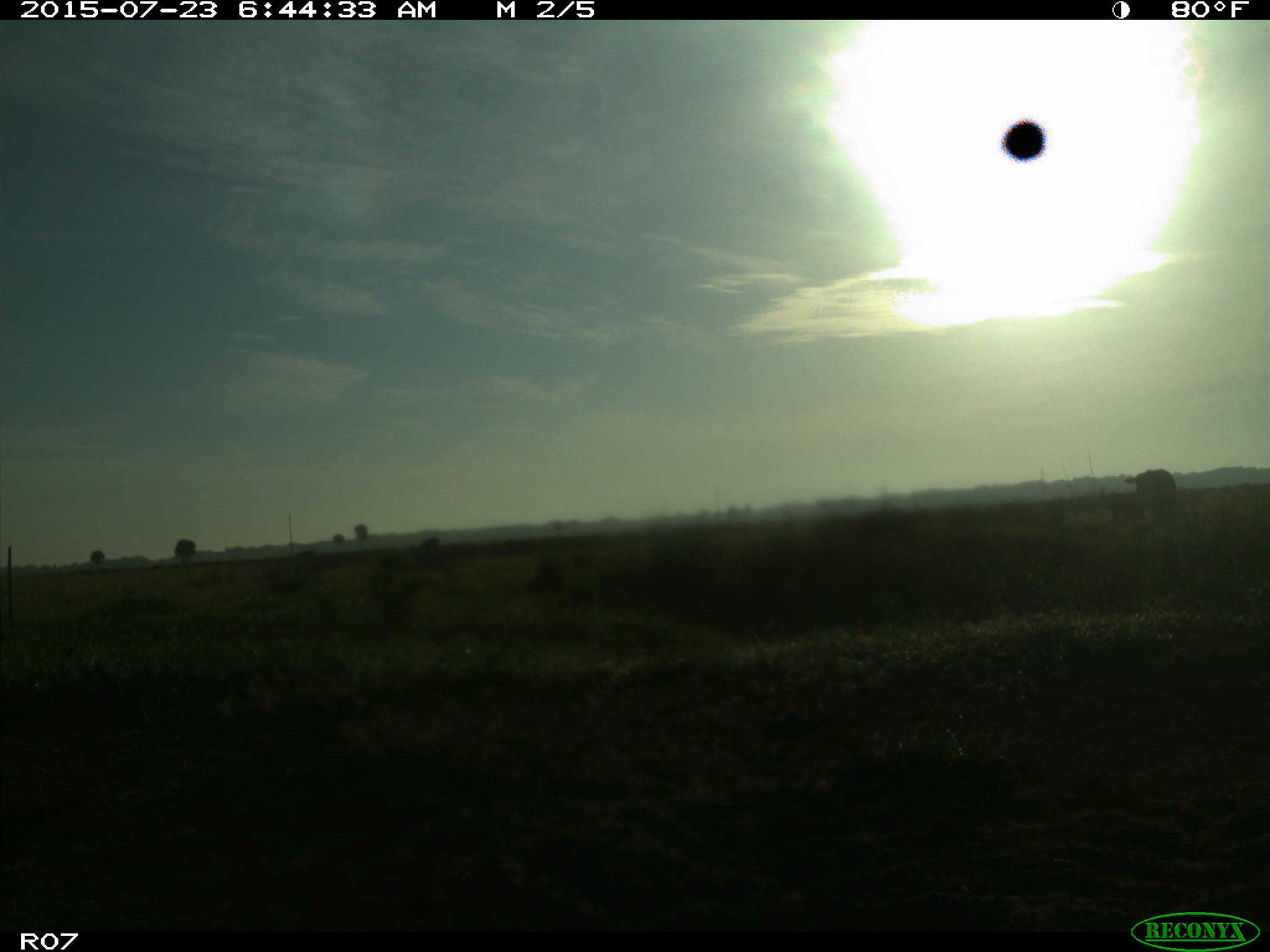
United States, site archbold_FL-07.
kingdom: Animalia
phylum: Chordata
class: Mammalia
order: Artiodactyla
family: Bovidae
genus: Bos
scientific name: Bos taurus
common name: domestic cow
Bos taurus (domestic cow).